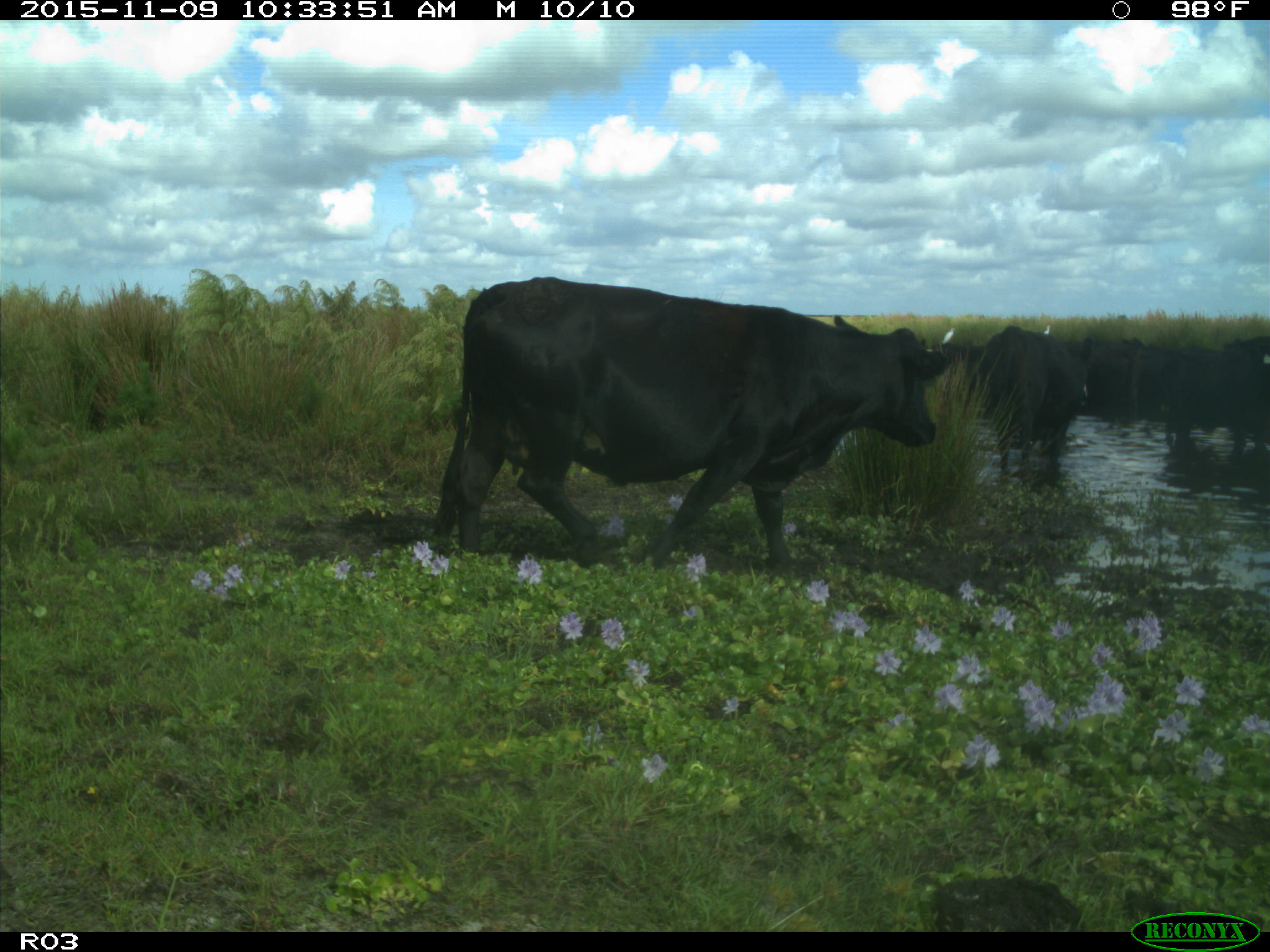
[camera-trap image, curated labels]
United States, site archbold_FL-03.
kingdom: Animalia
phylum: Chordata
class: Mammalia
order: Artiodactyla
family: Bovidae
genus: Bos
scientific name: Bos taurus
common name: domestic cow